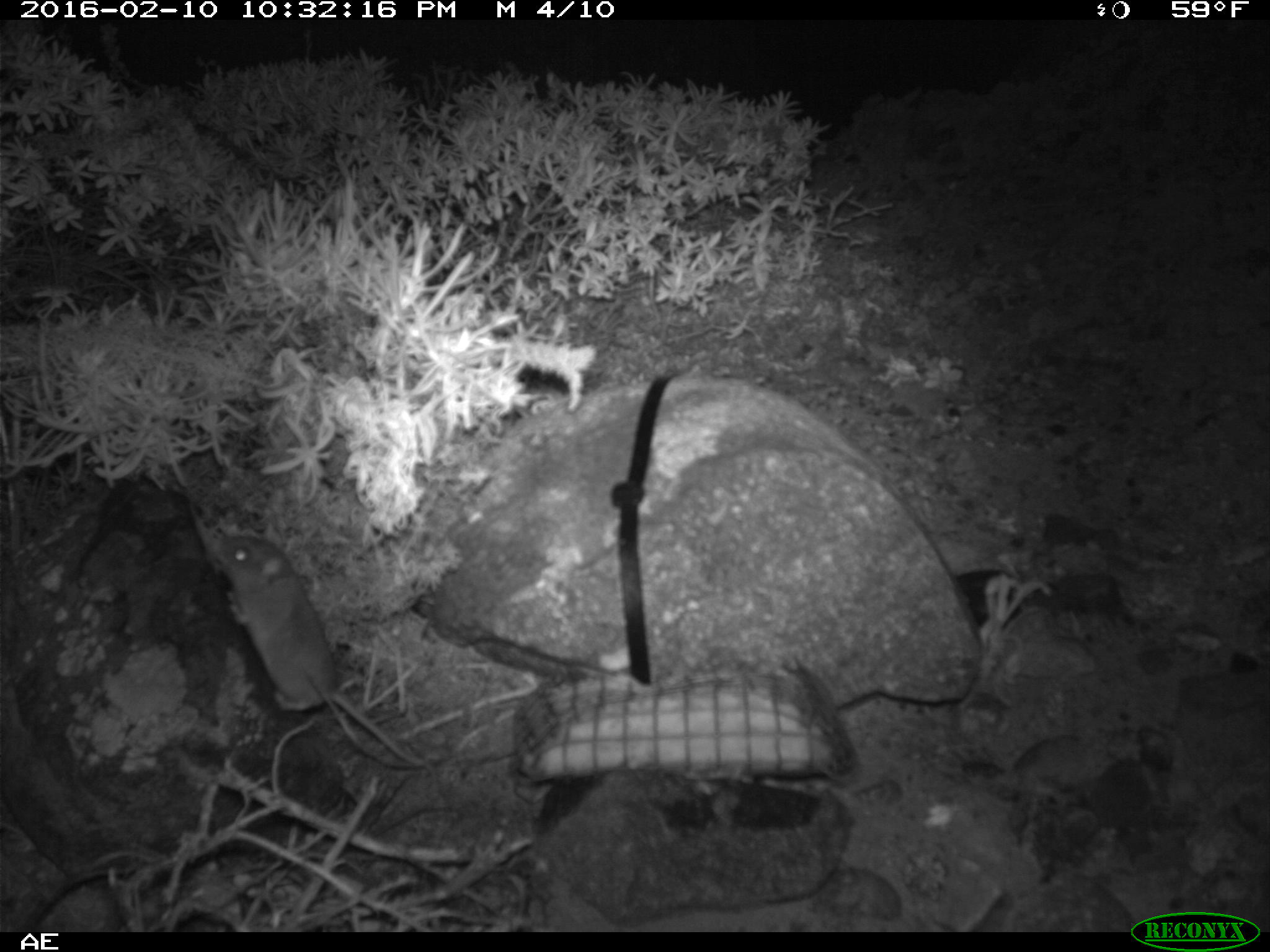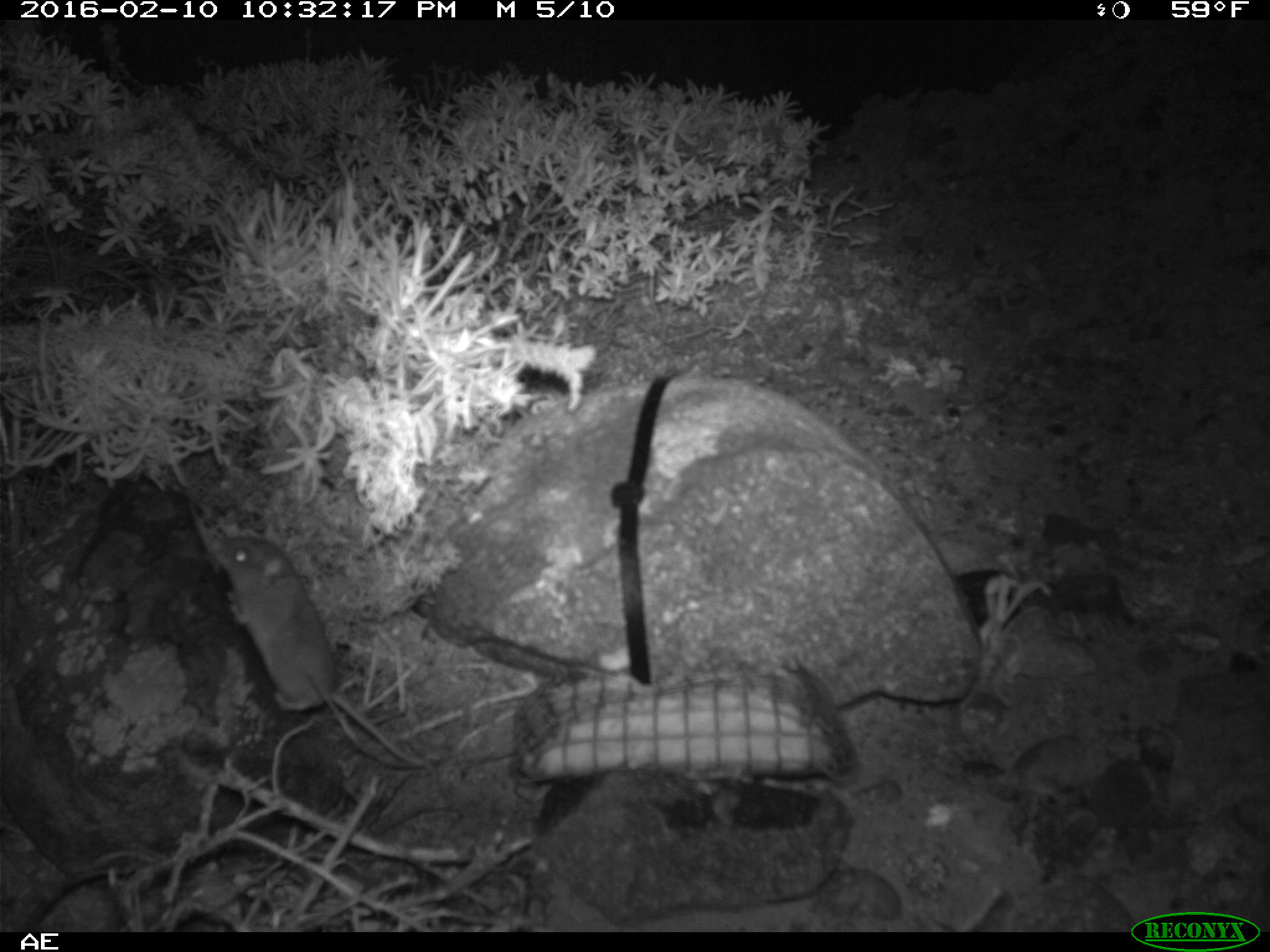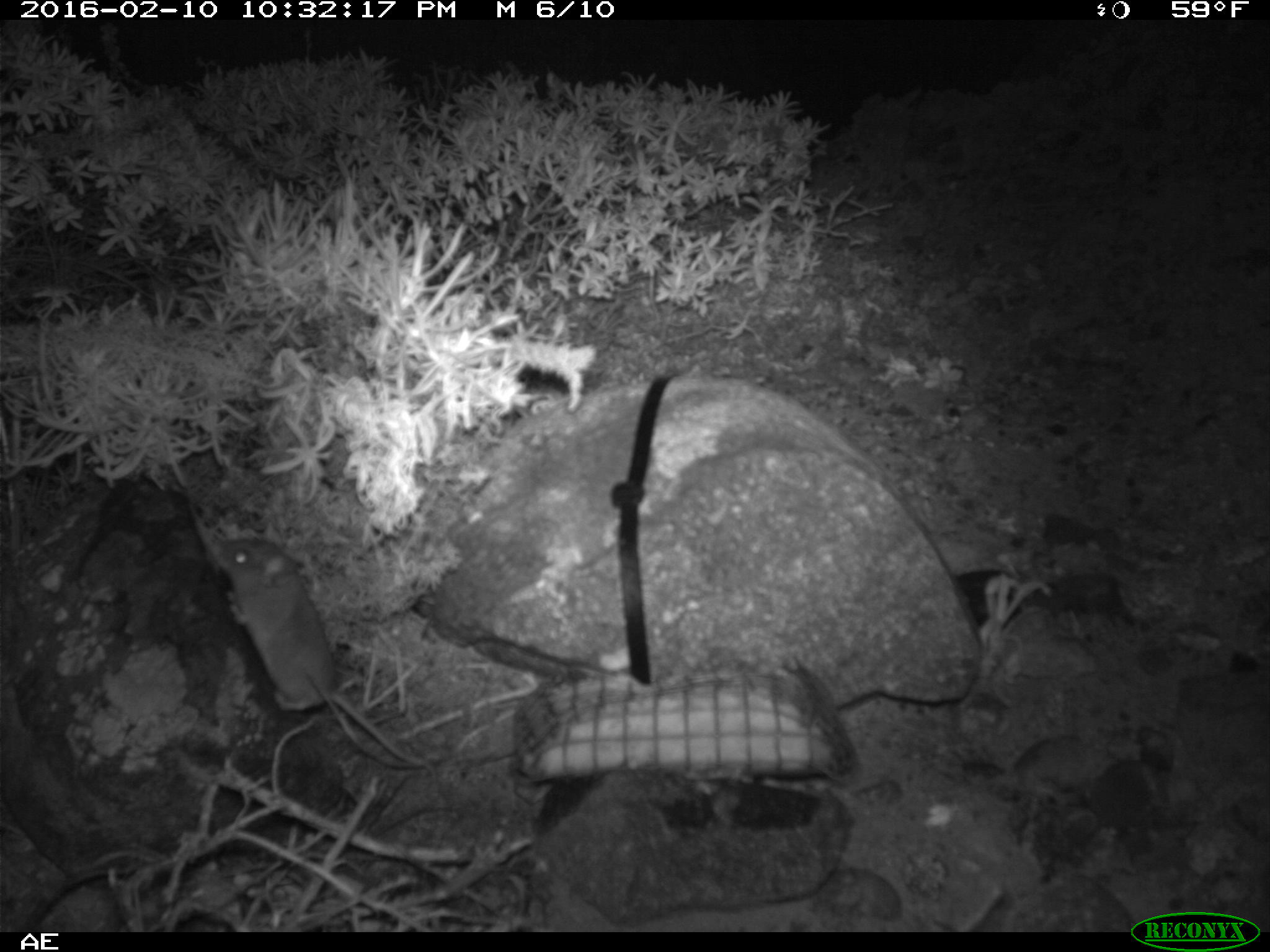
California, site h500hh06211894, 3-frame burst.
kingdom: Animalia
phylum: Chordata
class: Mammalia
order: Rodentia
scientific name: Rodentia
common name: rodent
Rodent (Rodentia).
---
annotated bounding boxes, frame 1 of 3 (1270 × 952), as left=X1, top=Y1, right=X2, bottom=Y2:
rodent: left=212, top=532, right=434, bottom=770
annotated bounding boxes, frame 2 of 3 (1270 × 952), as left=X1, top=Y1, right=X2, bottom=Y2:
rodent: left=208, top=532, right=428, bottom=767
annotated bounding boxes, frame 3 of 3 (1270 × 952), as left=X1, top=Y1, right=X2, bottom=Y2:
rodent: left=214, top=535, right=428, bottom=773